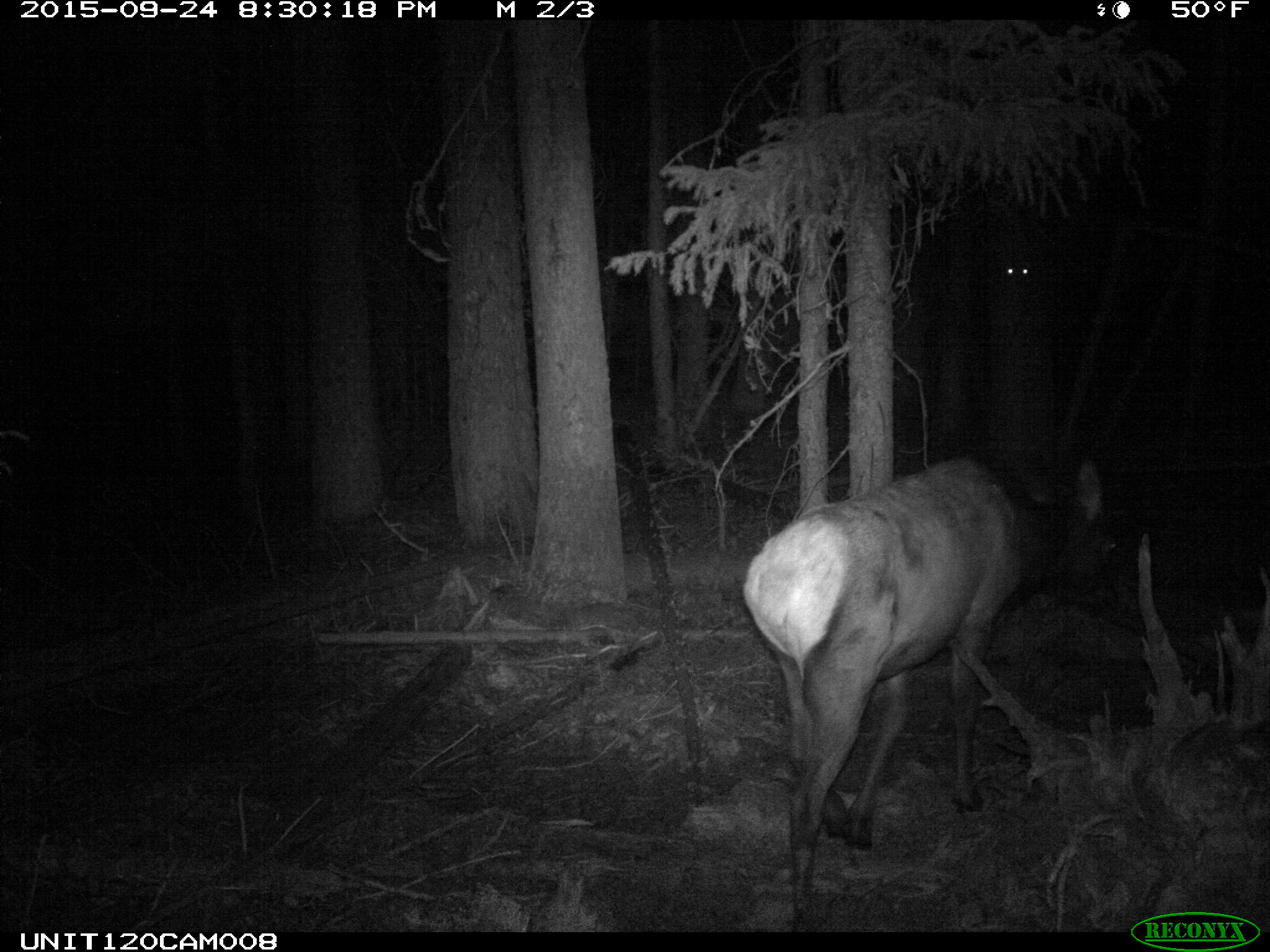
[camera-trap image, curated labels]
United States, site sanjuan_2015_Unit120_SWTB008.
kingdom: Animalia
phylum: Chordata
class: Mammalia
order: Artiodactyla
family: Cervidae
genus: Cervus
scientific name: Cervus elaphus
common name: red deer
Cervus elaphus (red deer).